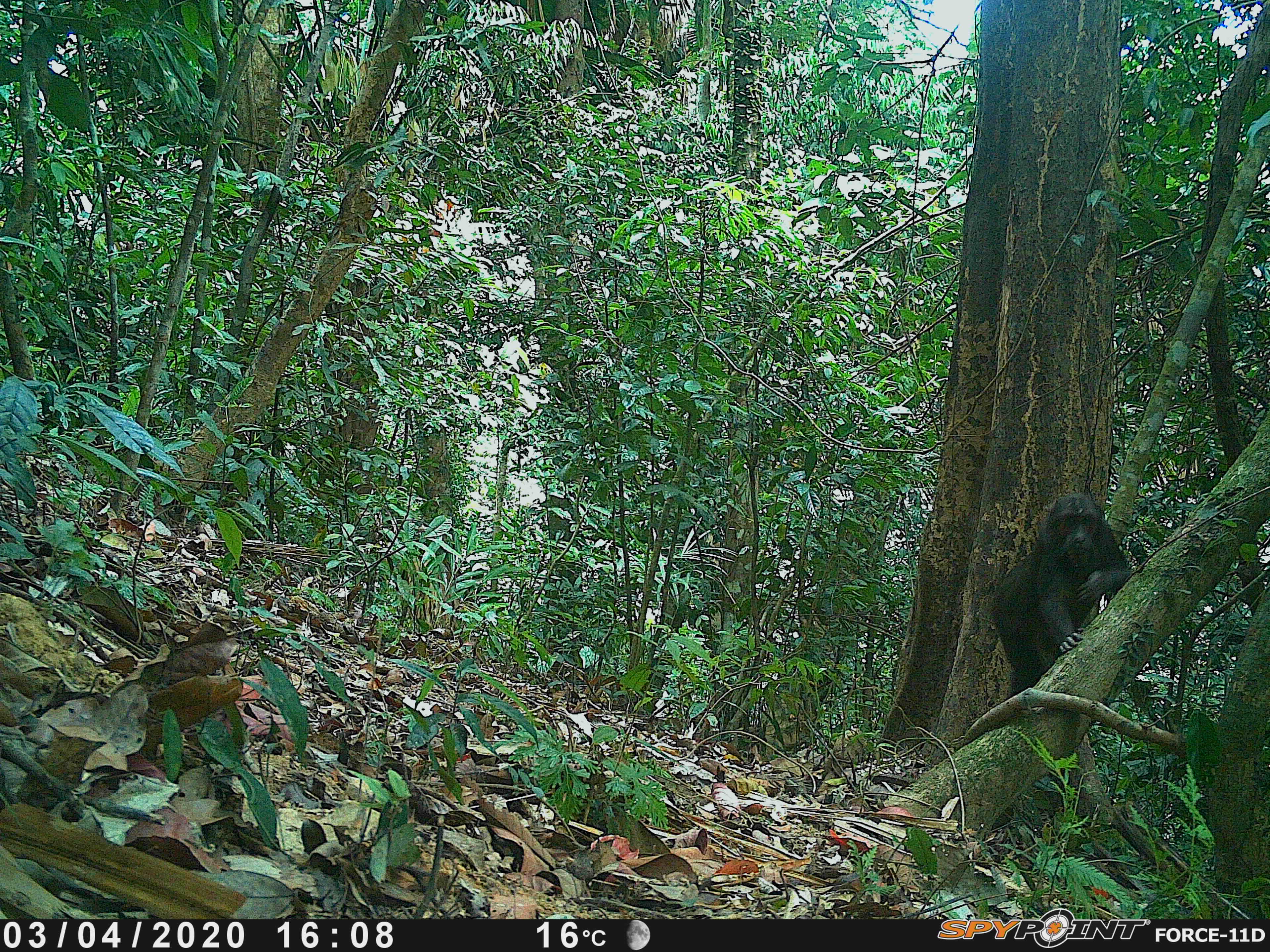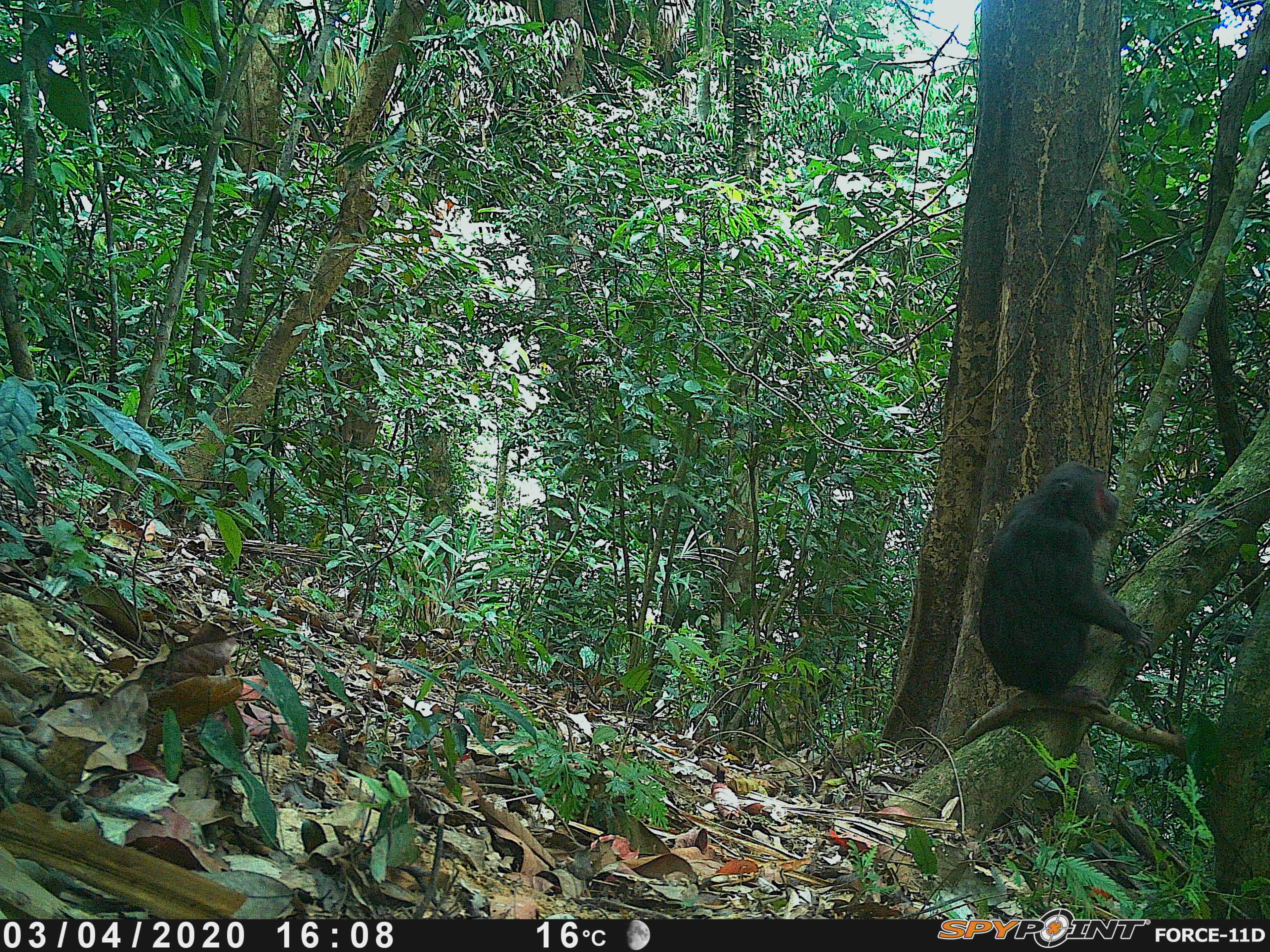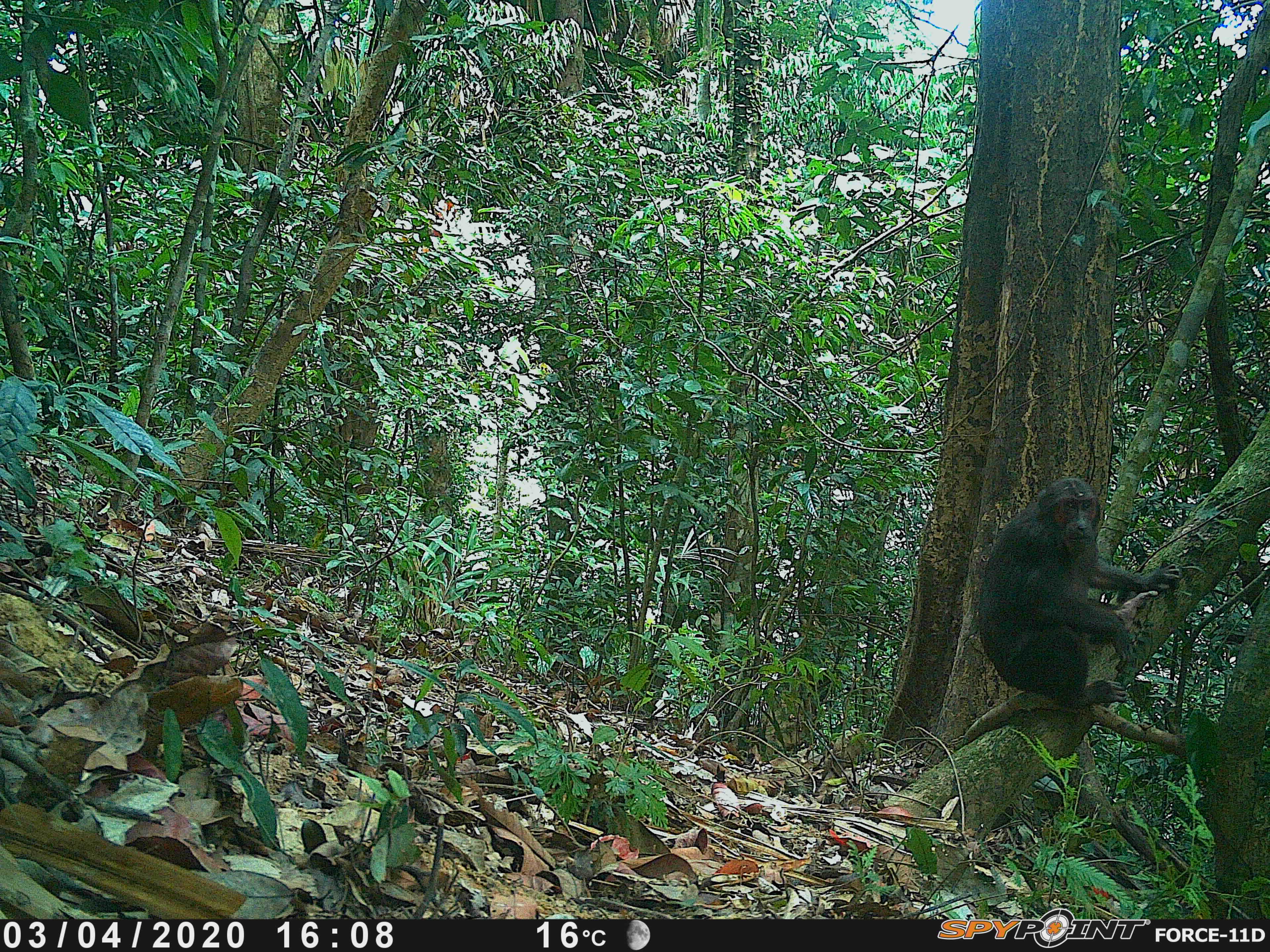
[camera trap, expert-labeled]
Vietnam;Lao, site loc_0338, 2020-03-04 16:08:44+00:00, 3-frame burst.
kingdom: Animalia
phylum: Chordata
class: Mammalia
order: Primates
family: Cercopithecidae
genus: Macaca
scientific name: Macaca arctoides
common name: stump-tailed macaque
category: stump tailed macaque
Stump tailed macaque (stump-tailed macaque) (Macaca arctoides). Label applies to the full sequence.